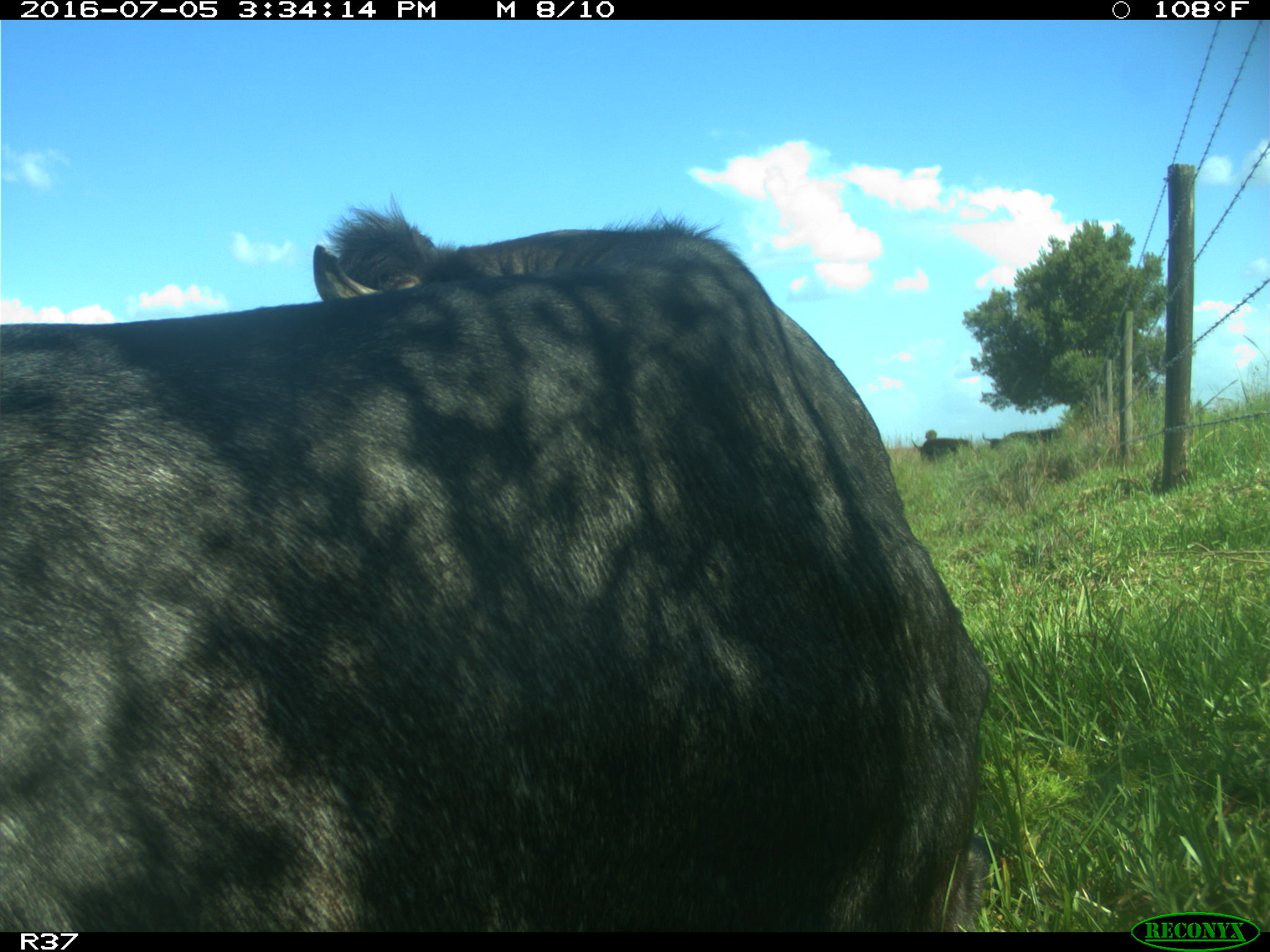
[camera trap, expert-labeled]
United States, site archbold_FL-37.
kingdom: Animalia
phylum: Chordata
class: Mammalia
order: Artiodactyla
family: Bovidae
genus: Bos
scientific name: Bos taurus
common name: domestic cow